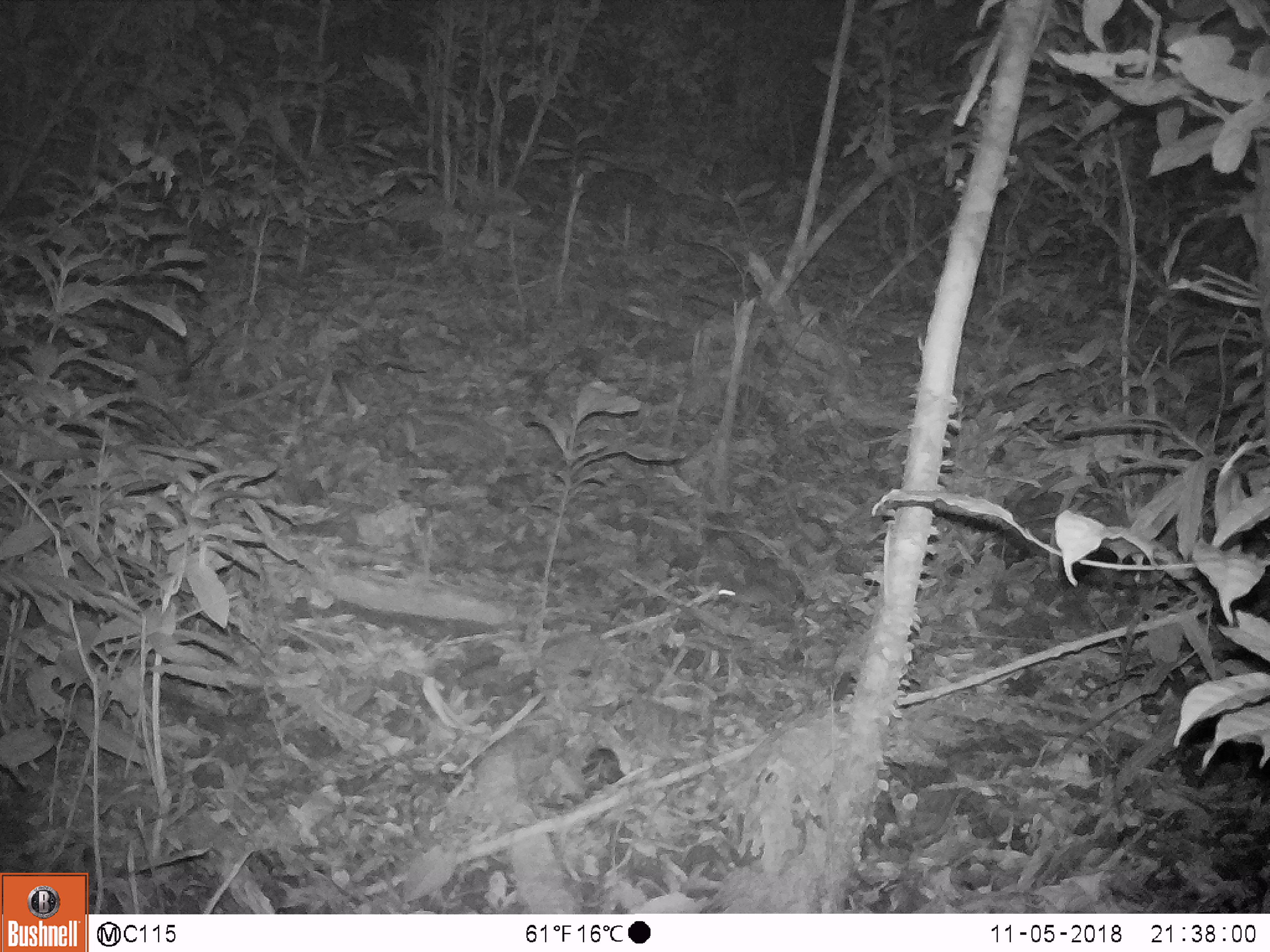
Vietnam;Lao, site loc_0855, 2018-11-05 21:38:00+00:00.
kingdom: Animalia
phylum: Chordata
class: Mammalia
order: Rodentia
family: Muridae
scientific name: Muridae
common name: old-world mice and rats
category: unidentified murid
Unidentified murid (old-world mice and rats) (Muridae). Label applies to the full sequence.